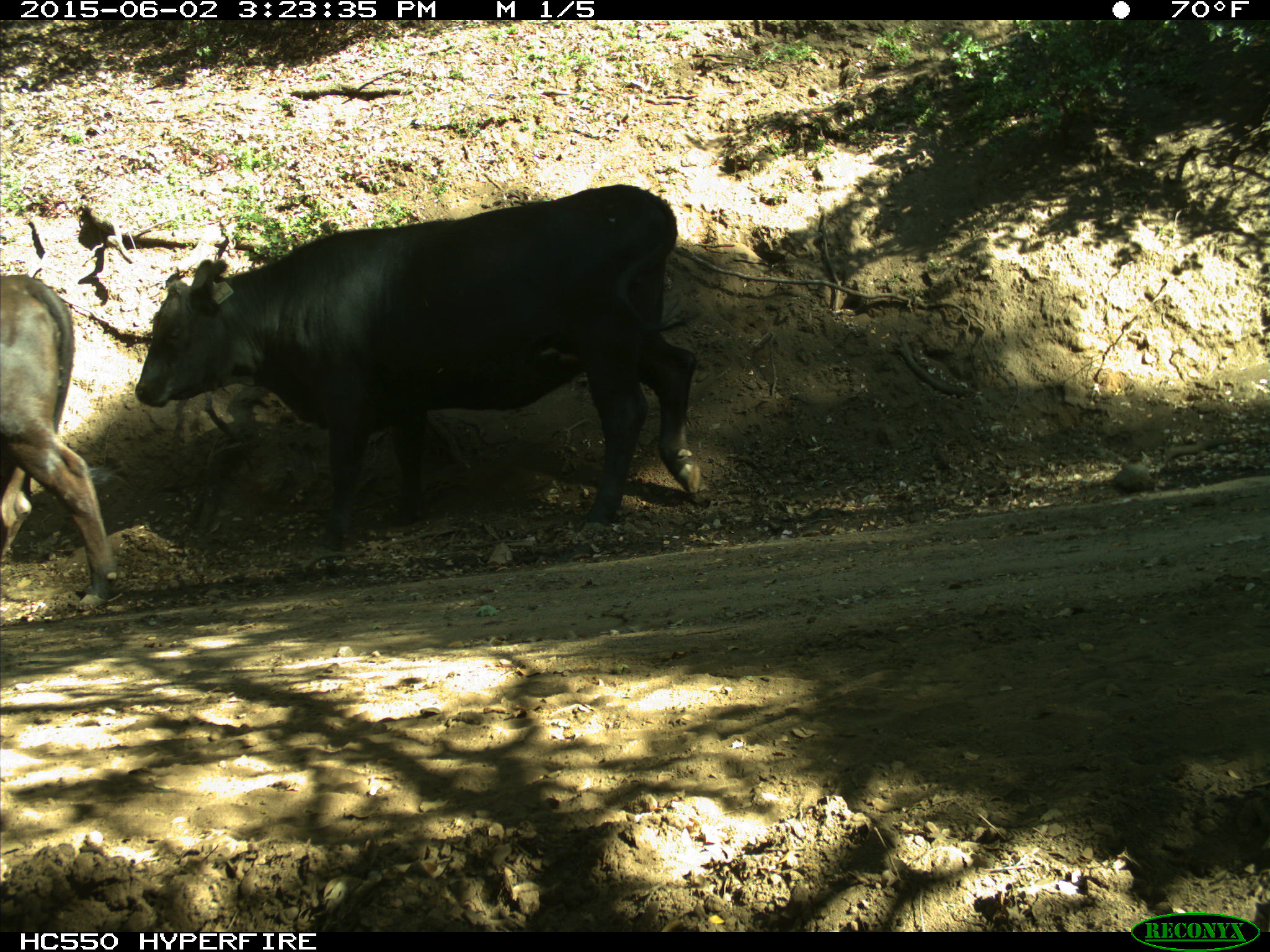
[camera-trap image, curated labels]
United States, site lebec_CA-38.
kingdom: Animalia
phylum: Chordata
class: Mammalia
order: Artiodactyla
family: Bovidae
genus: Bos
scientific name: Bos taurus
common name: domestic cow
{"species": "Bos taurus (domestic cow)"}